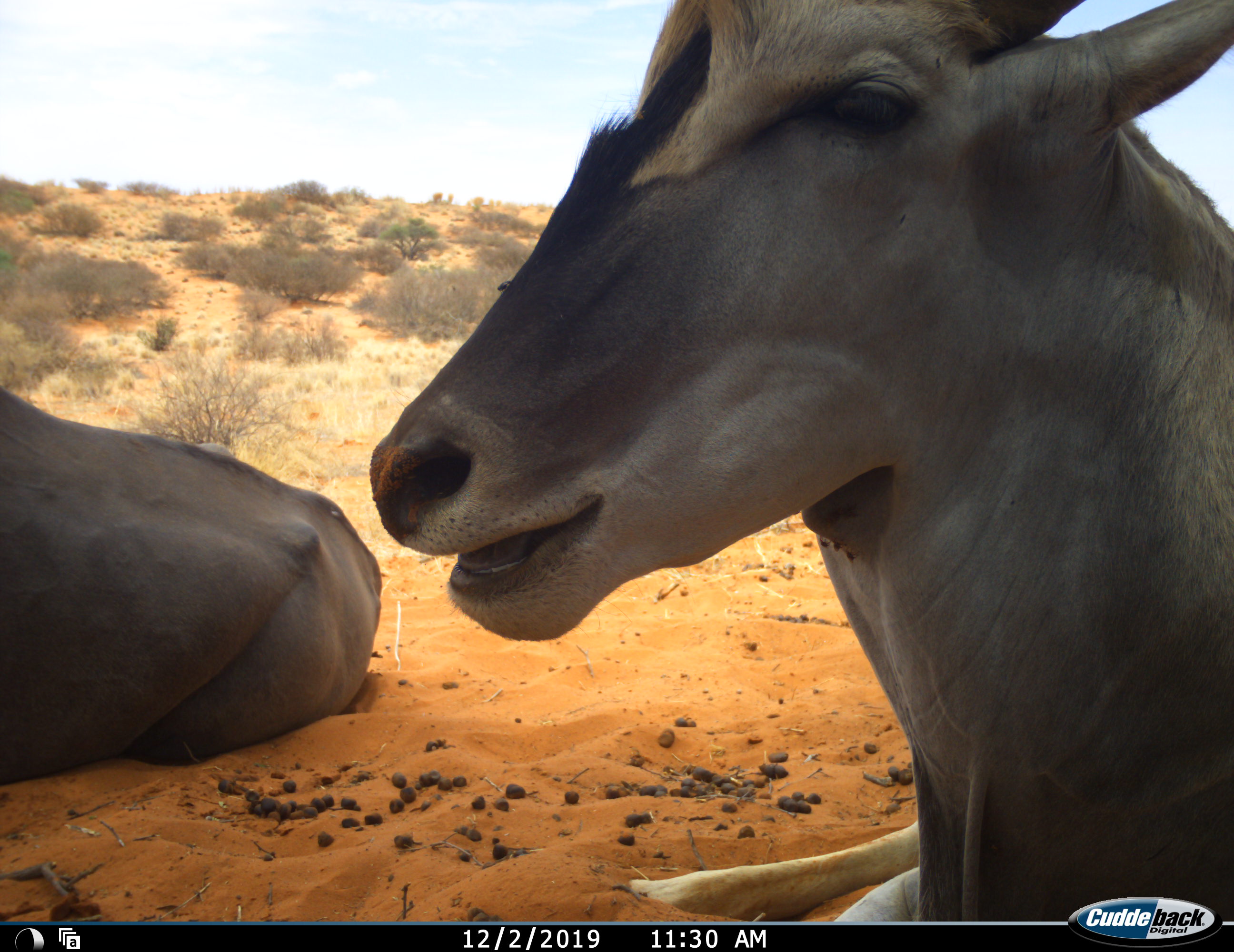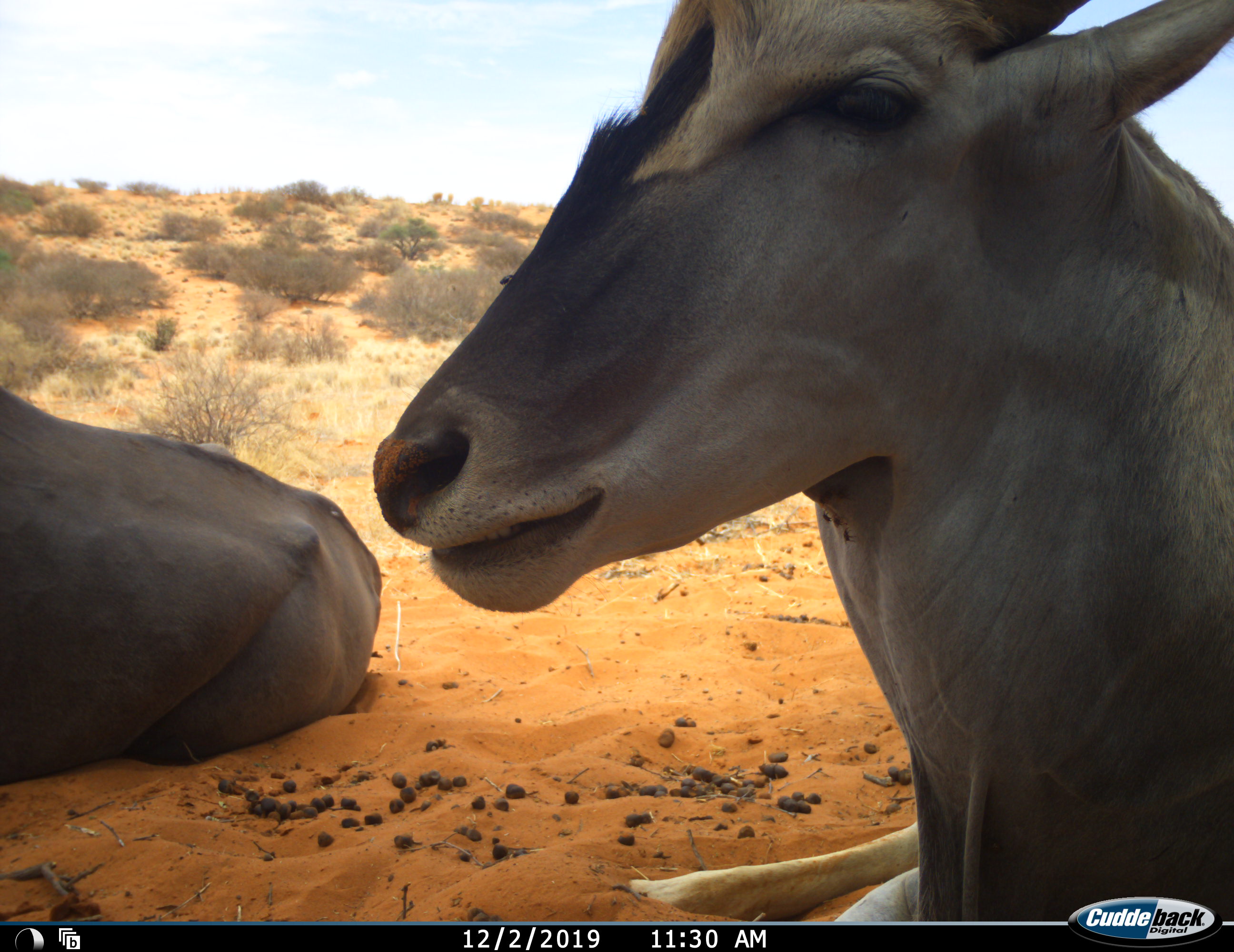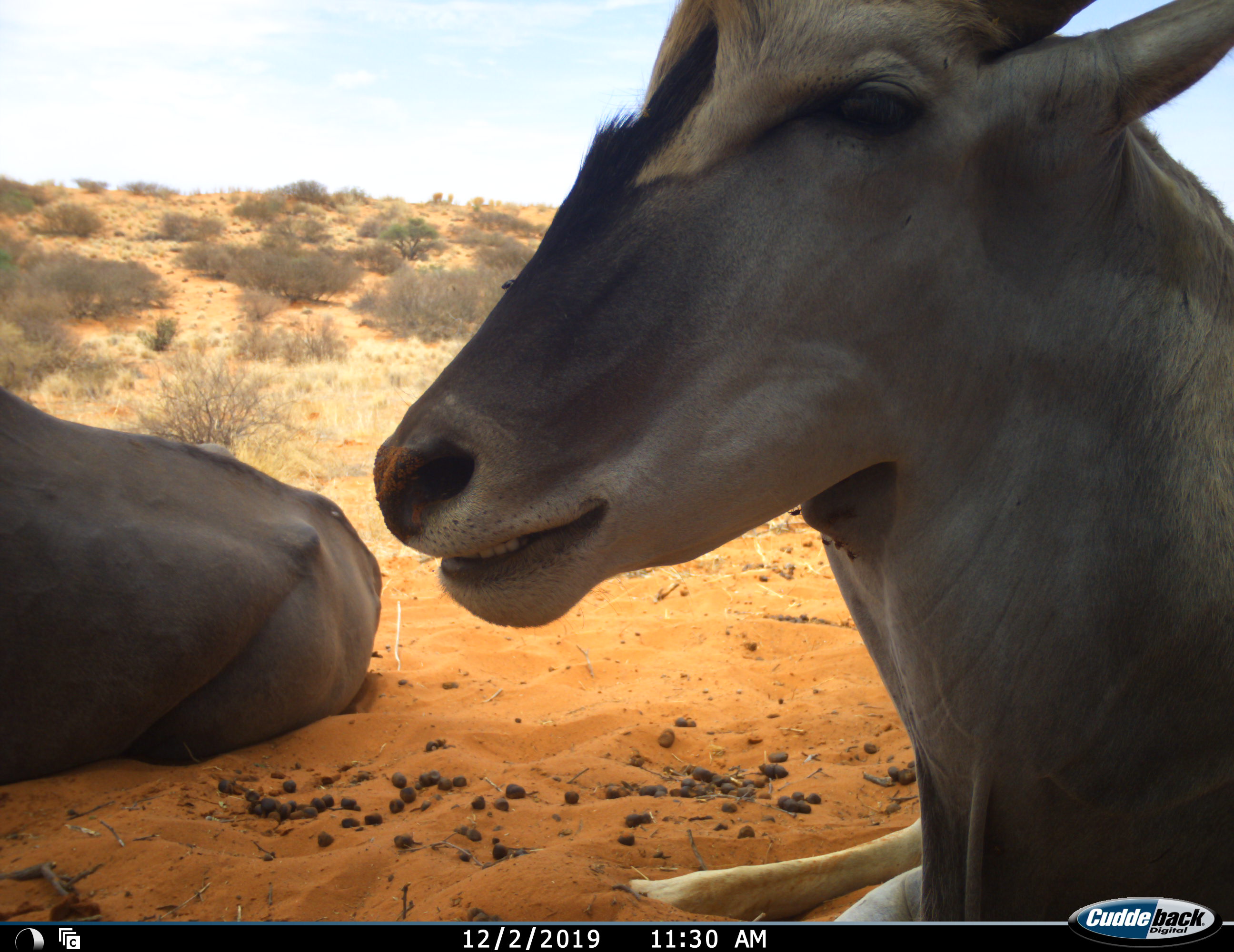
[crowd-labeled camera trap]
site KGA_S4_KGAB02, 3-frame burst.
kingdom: Animalia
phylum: Chordata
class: Mammalia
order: Artiodactyla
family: Bovidae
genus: Tragelaphus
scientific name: Tragelaphus oryx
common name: eland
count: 2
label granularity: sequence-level